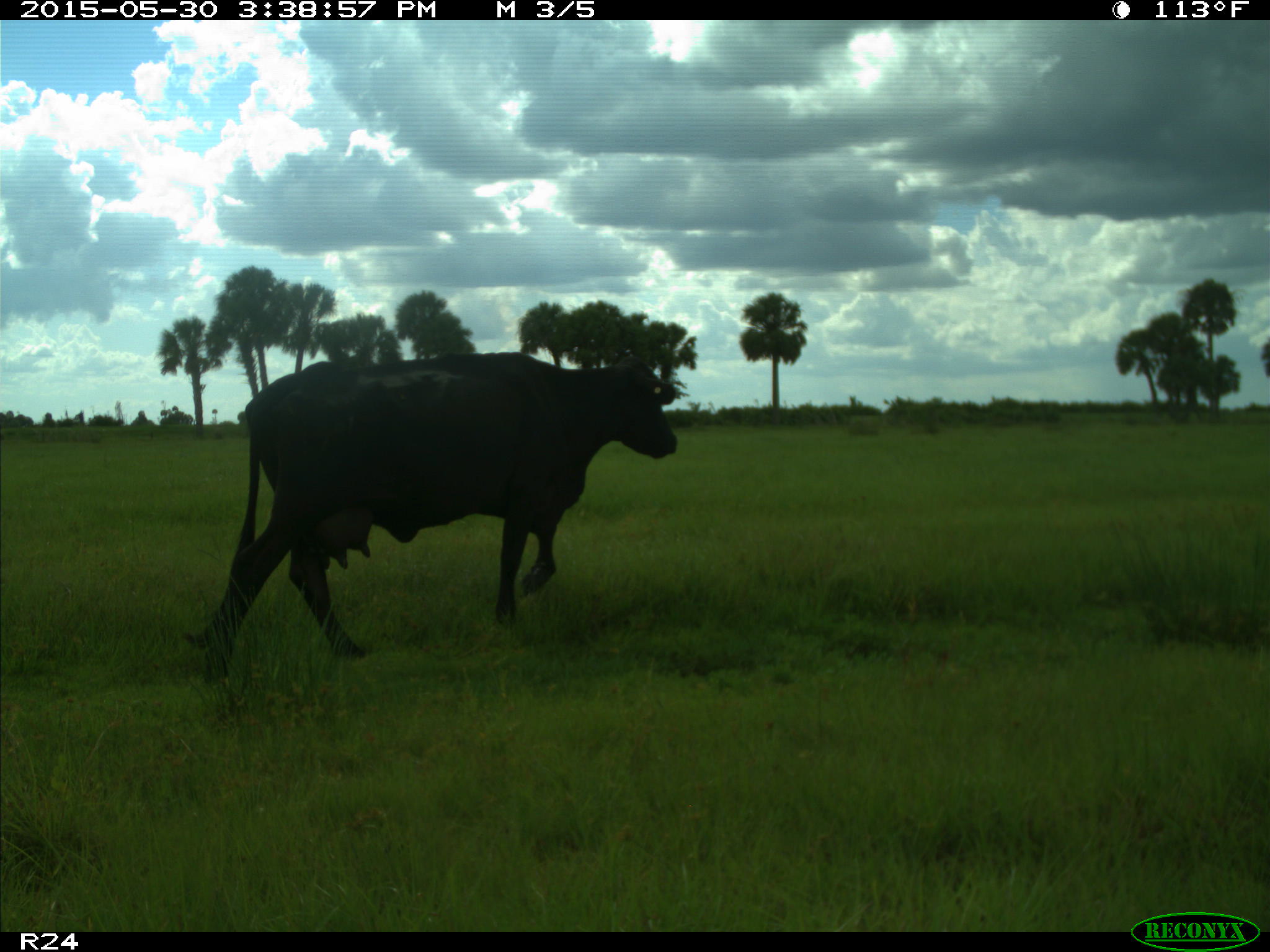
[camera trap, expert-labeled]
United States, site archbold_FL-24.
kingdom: Animalia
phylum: Chordata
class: Mammalia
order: Artiodactyla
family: Bovidae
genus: Bos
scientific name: Bos taurus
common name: domestic cow